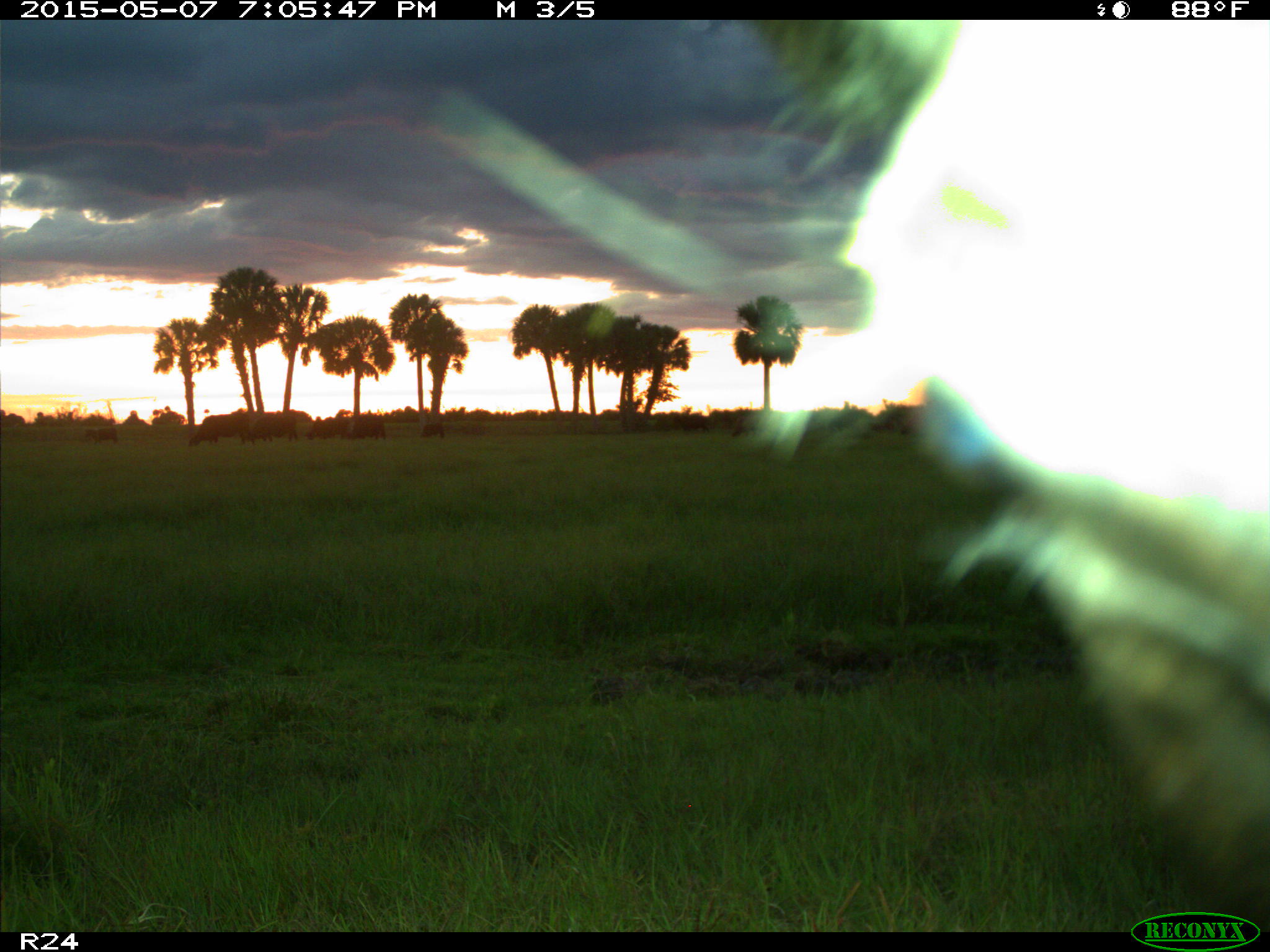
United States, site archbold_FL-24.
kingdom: Animalia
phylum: Chordata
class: Mammalia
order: Artiodactyla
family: Bovidae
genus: Bos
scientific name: Bos taurus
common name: domestic cow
Bos taurus (domestic cow).